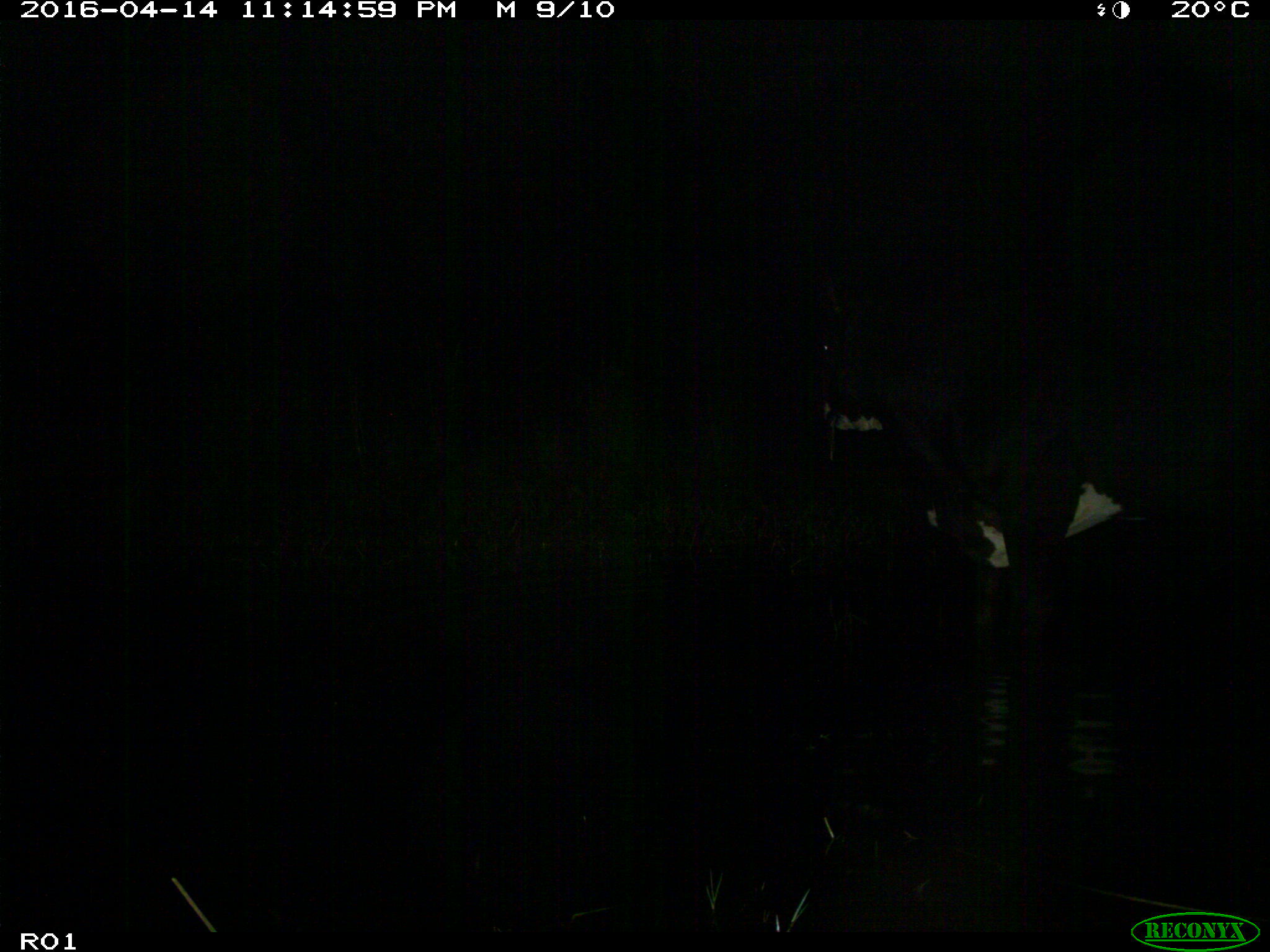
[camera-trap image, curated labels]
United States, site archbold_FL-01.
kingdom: Animalia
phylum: Chordata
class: Mammalia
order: Artiodactyla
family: Bovidae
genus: Bos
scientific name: Bos taurus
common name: domestic cow